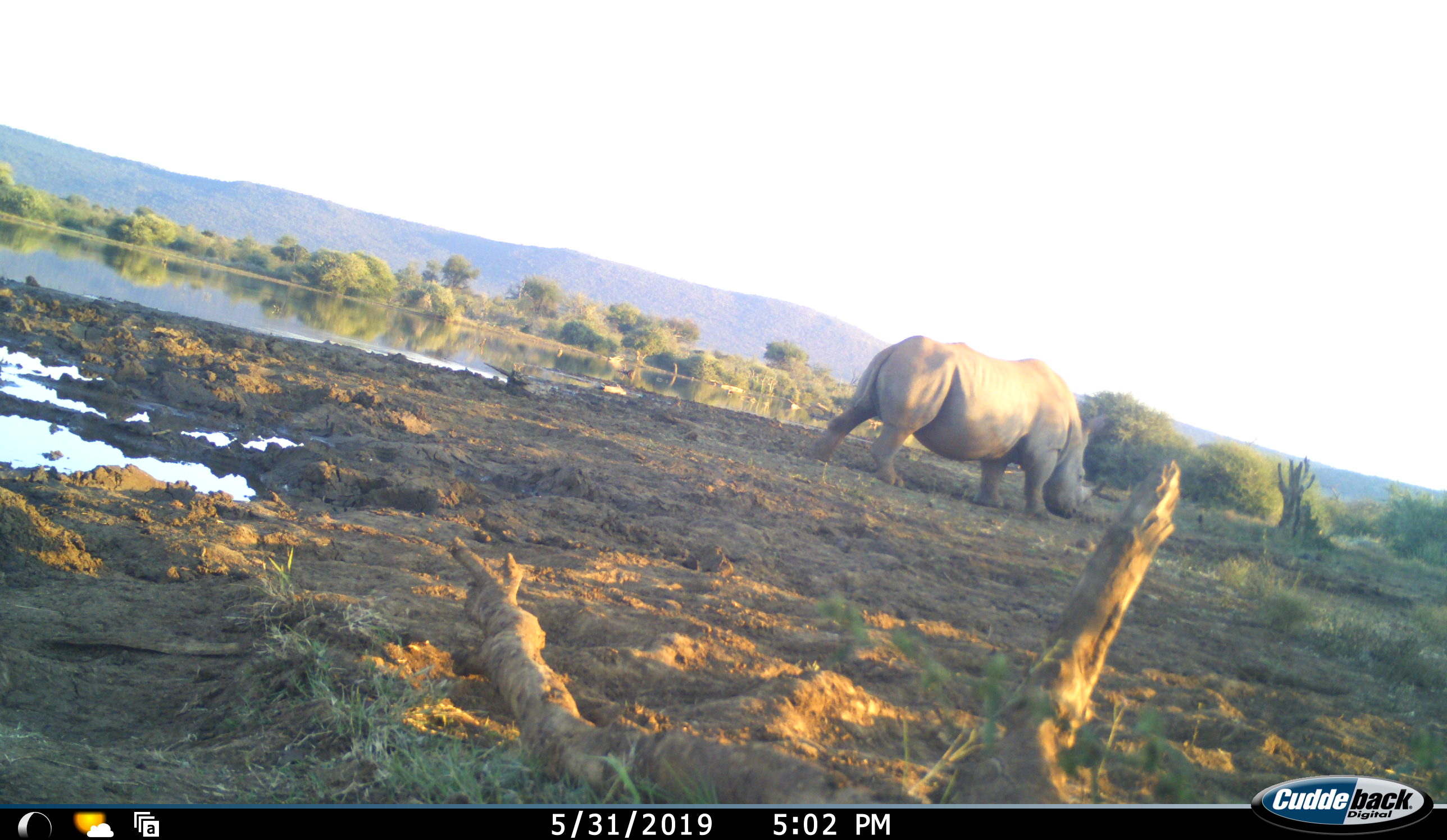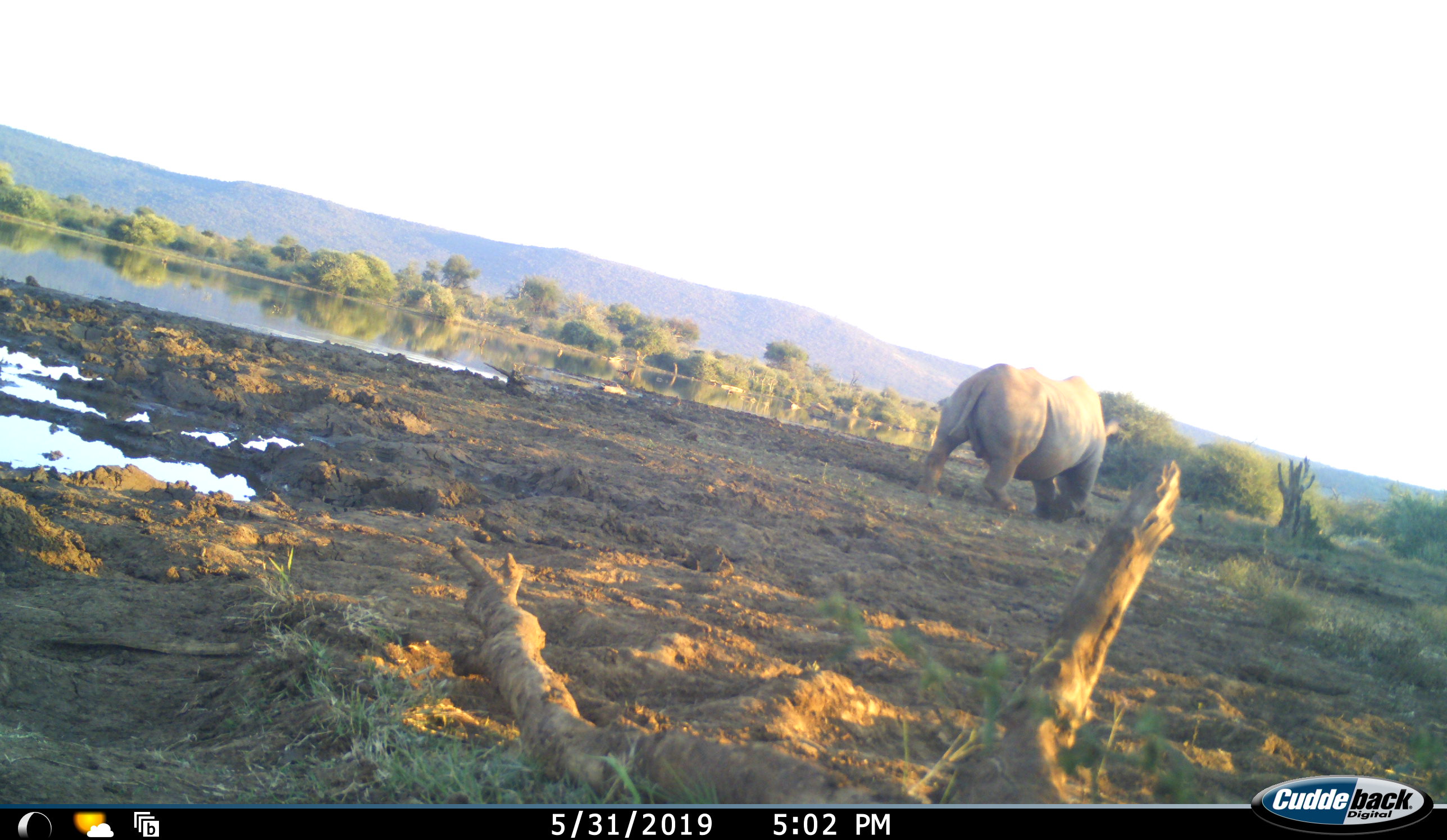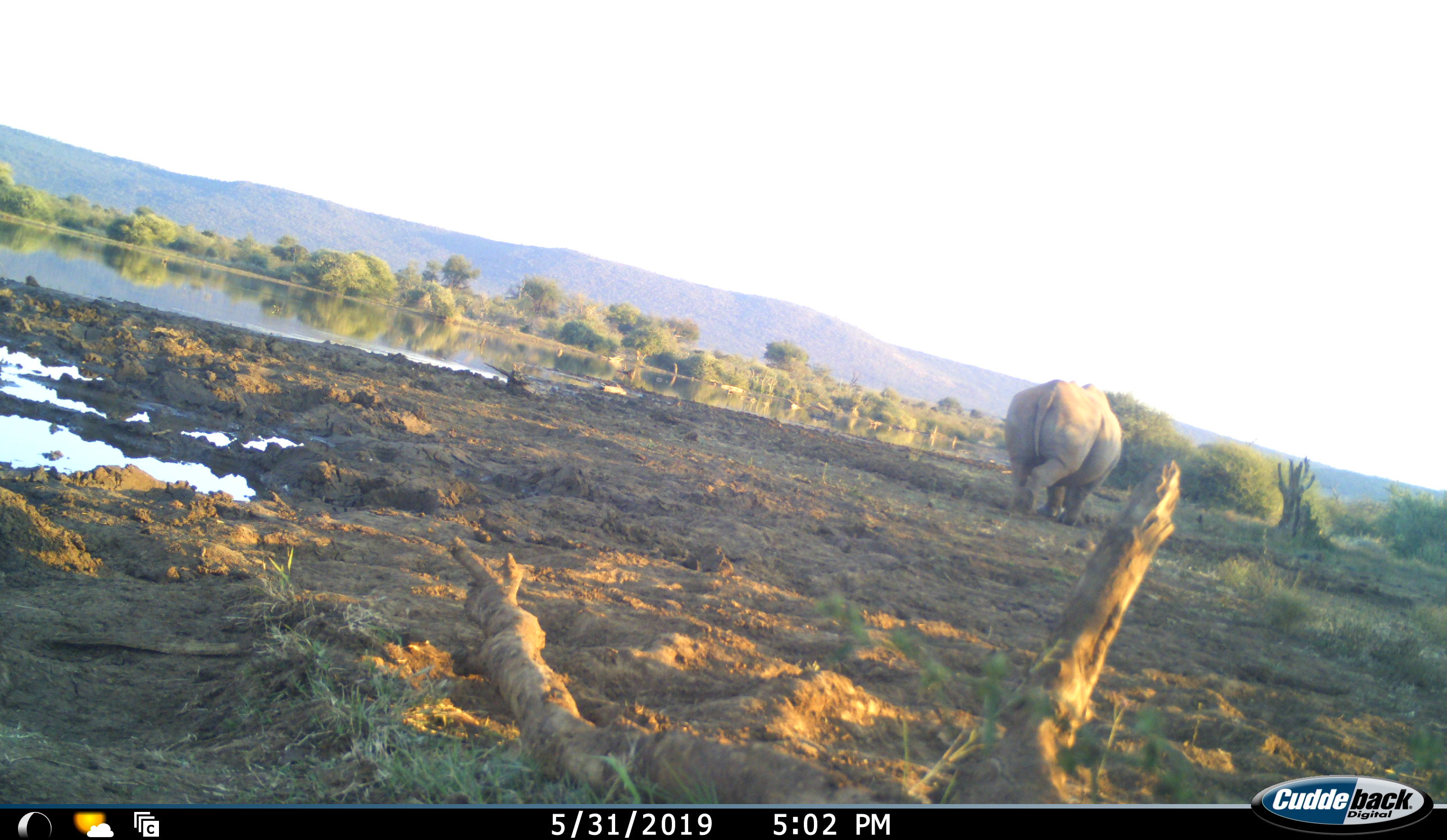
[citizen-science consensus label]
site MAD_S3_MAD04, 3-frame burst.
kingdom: Animalia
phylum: Chordata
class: Mammalia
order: Perissodactyla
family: Rhinocerotidae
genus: Ceratotherium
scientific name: Ceratotherium simum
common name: white rhinoceros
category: rhinoceroswhite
Rhinoceroswhite (white rhinoceros) (Ceratotherium simum), count 1. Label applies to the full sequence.